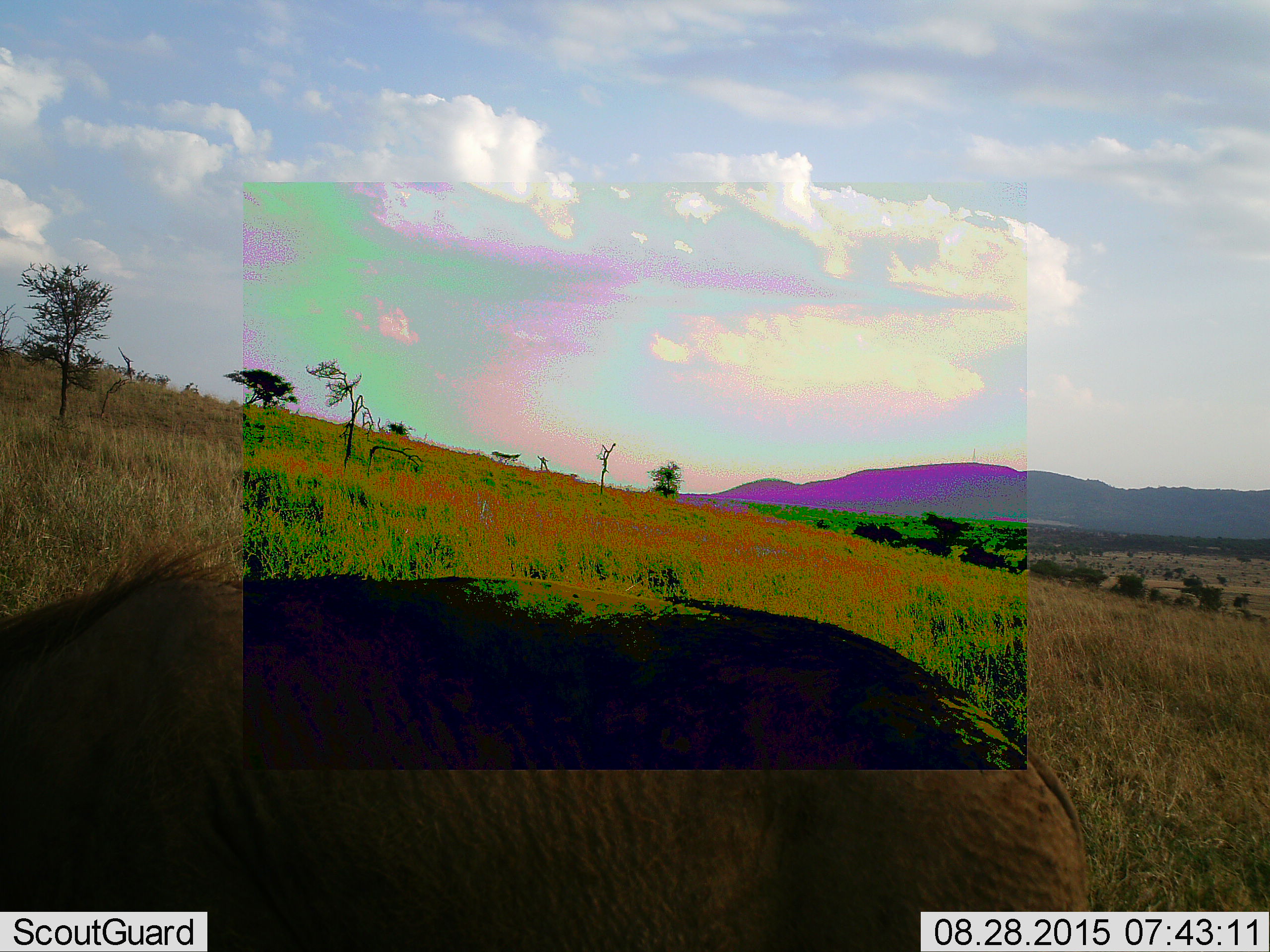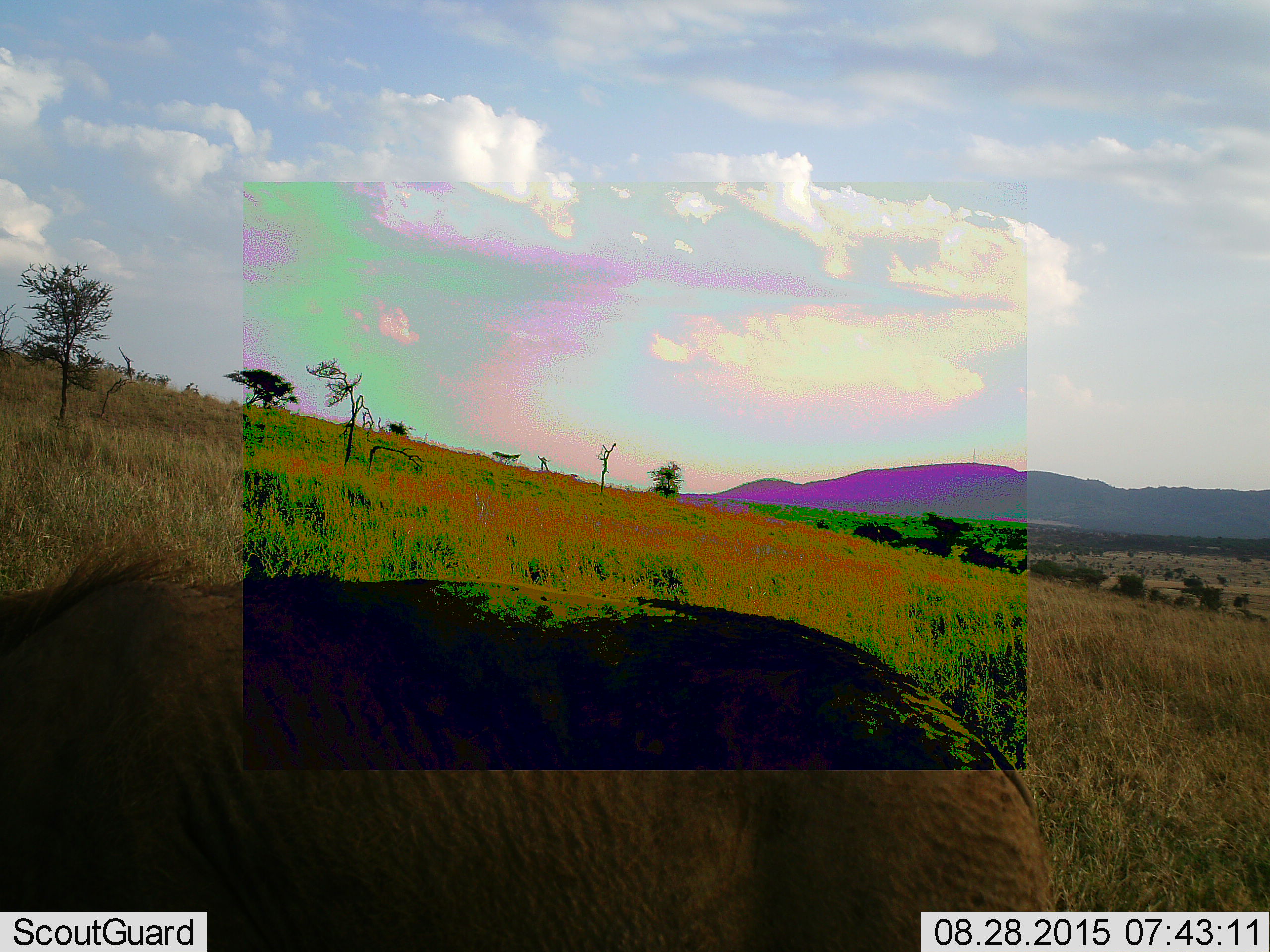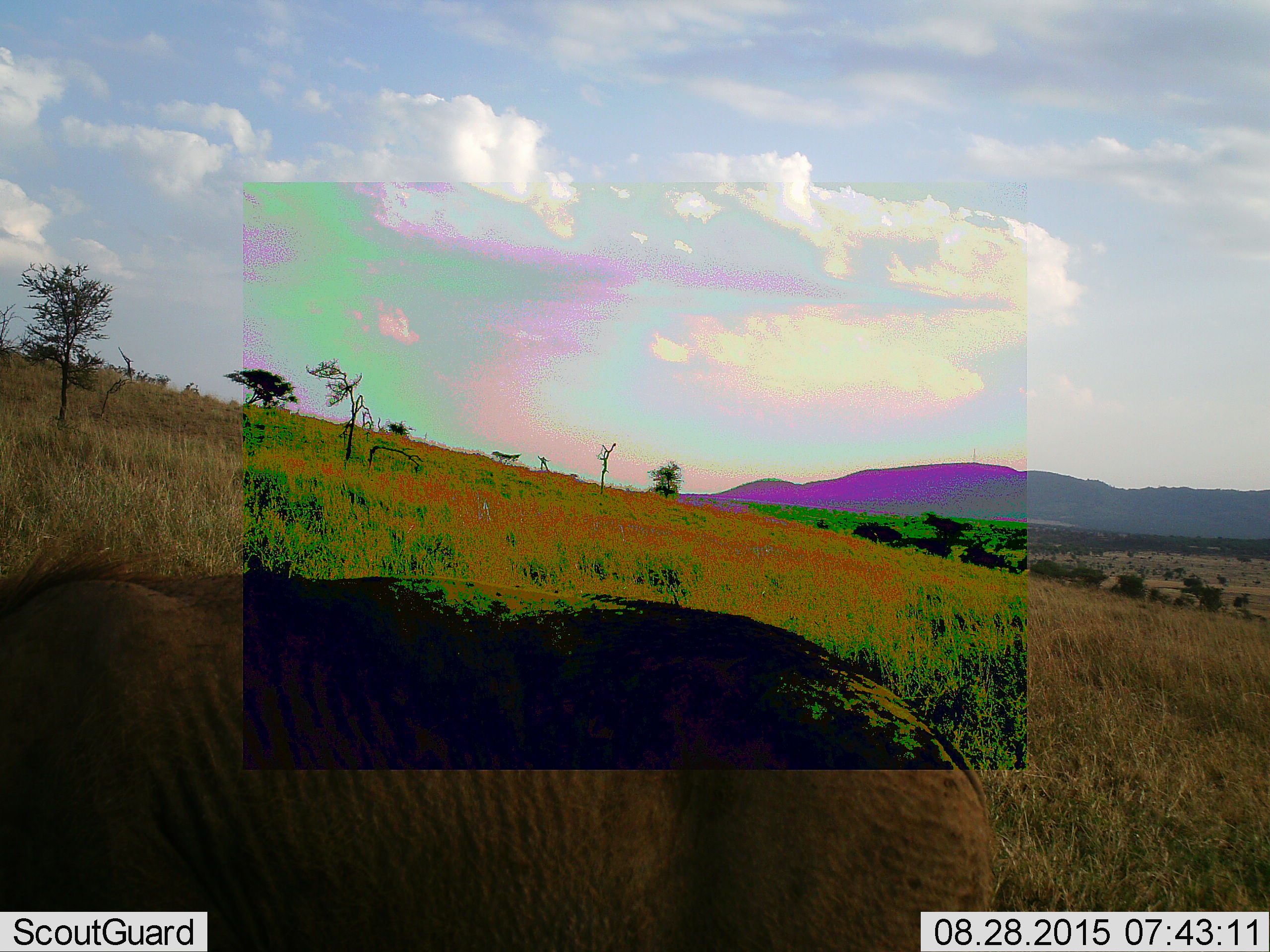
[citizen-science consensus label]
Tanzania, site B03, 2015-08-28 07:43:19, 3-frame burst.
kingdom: Animalia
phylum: Chordata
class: Mammalia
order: Artiodactyla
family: Suidae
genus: Phacochoerus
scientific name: Phacochoerus africanus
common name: warthog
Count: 1.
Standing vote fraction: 25%.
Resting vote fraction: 0%.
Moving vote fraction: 75%.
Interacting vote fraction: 0%.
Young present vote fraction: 0%.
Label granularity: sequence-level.